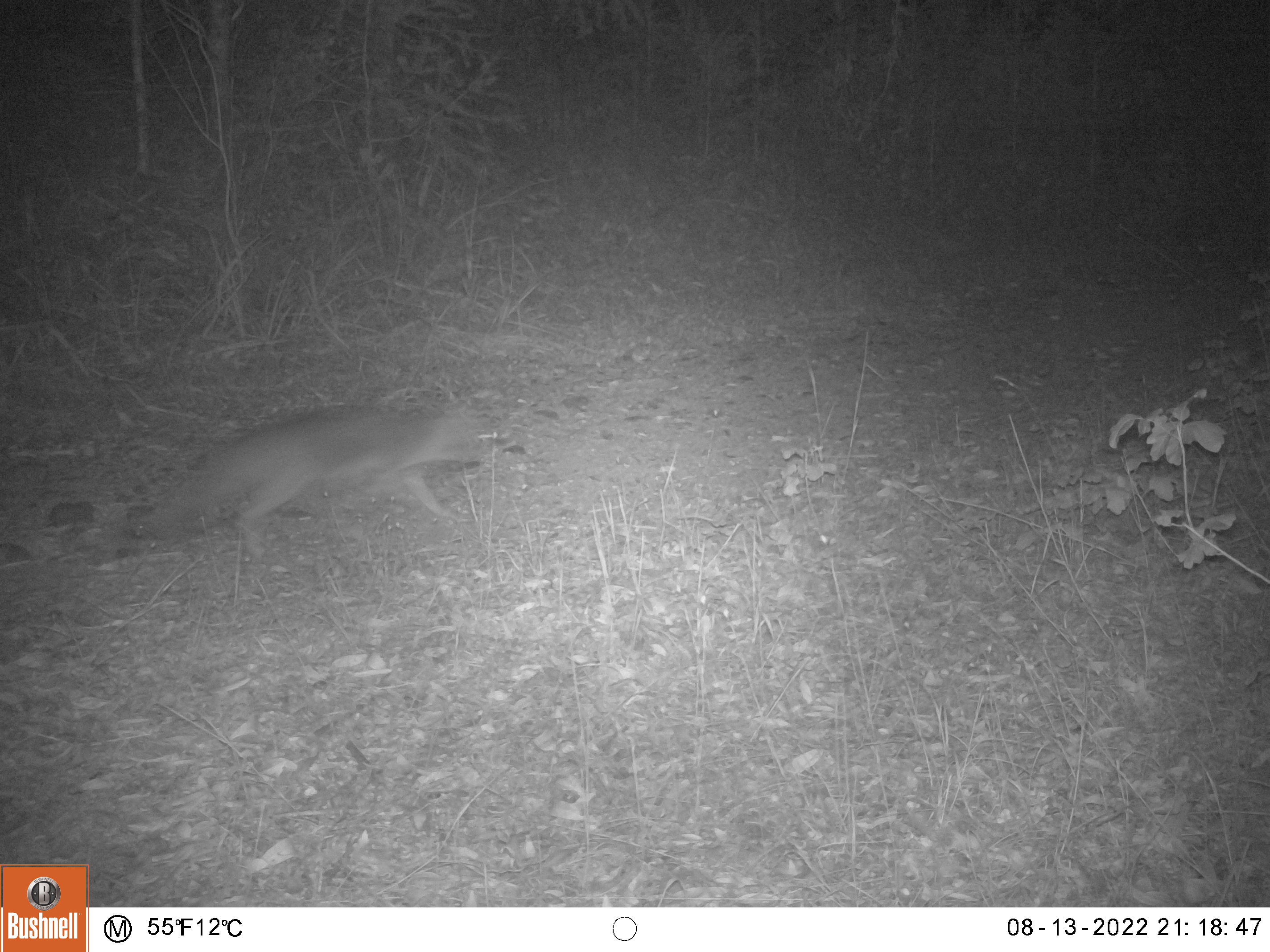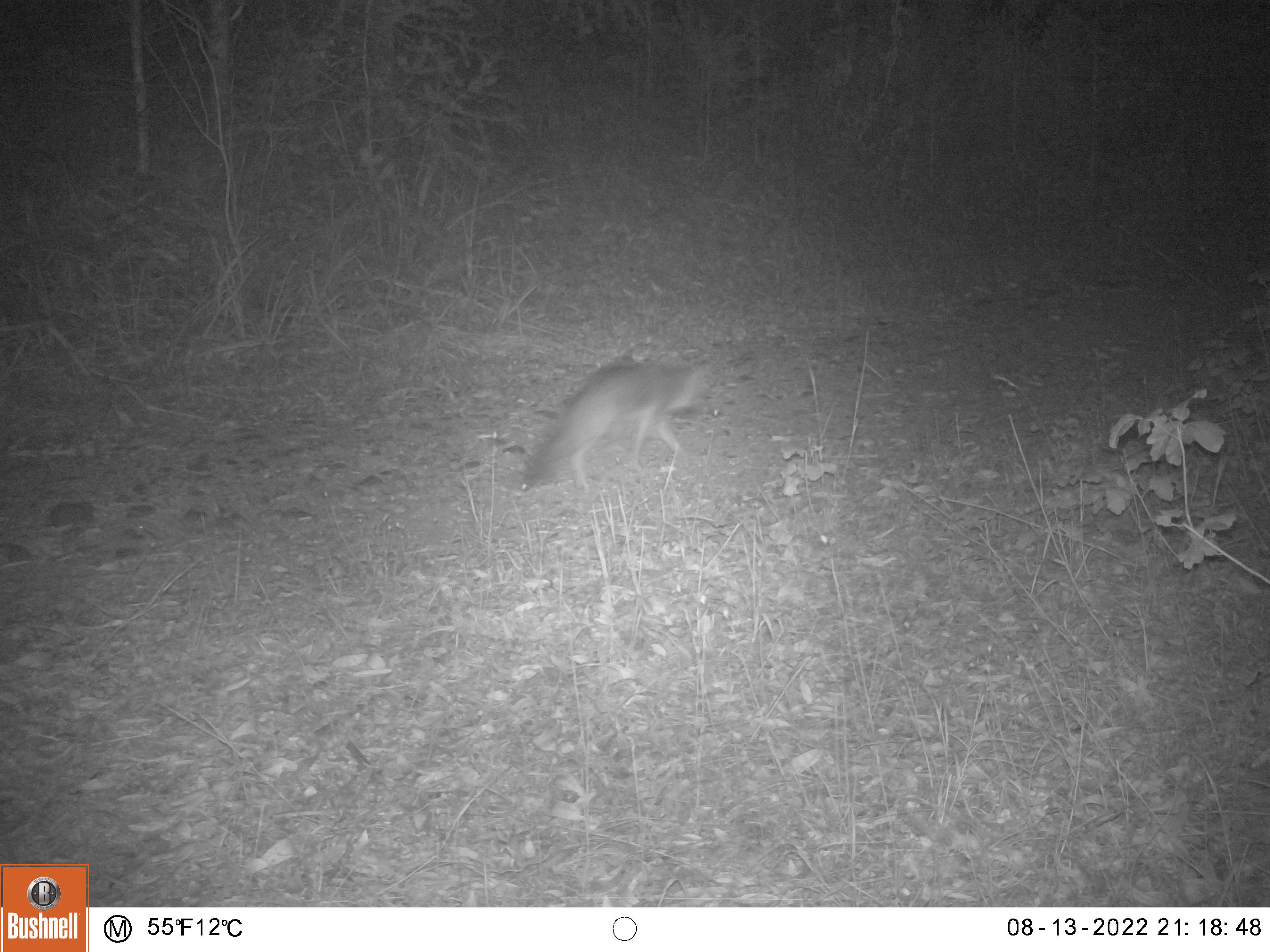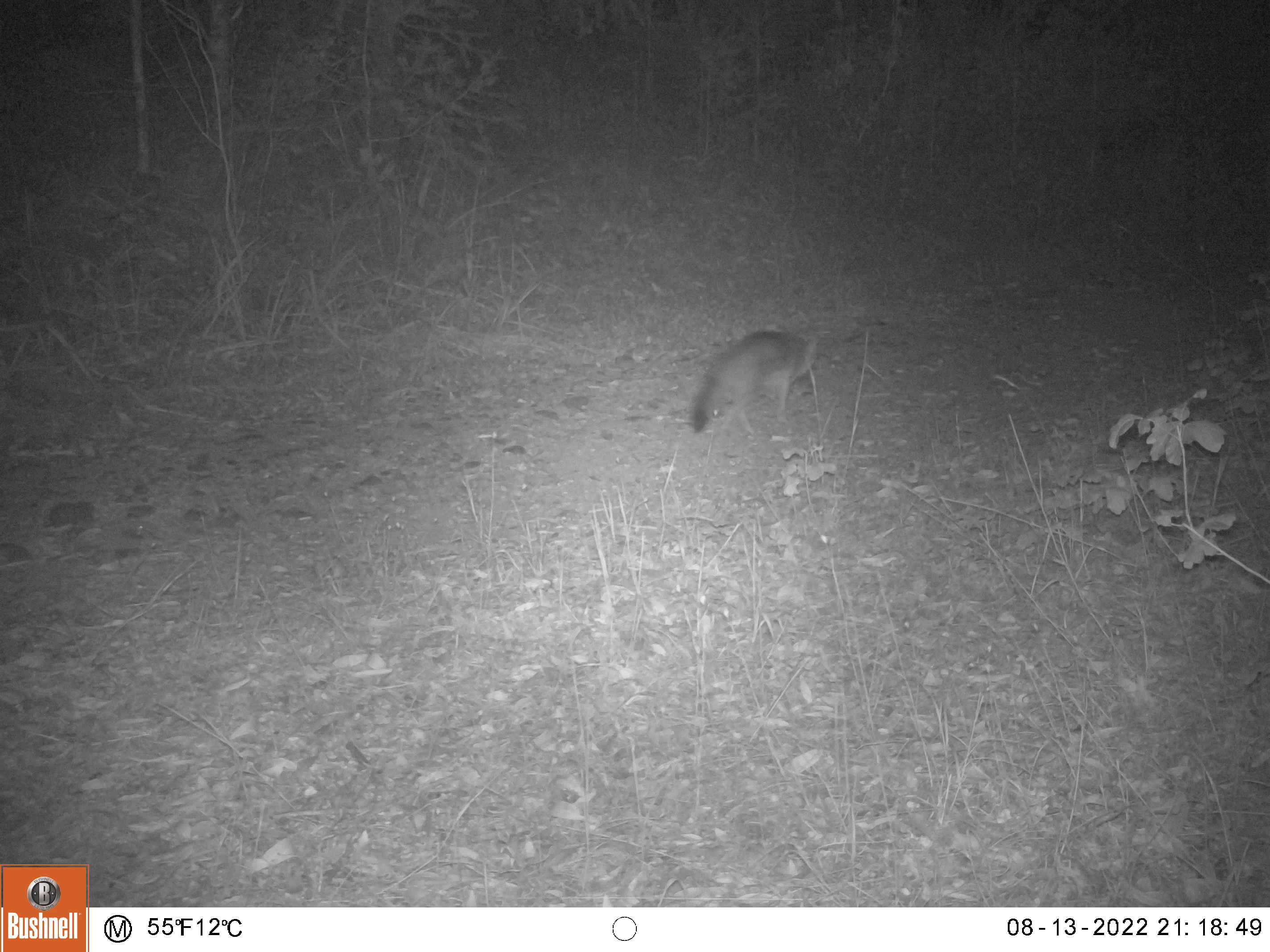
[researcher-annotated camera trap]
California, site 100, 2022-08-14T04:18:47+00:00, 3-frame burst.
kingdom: Animalia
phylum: Chordata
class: Mammalia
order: Carnivora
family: Canidae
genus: Urocyon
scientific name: Urocyon cinereoargenteus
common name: gray fox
Gray fox (Urocyon cinereoargenteus).